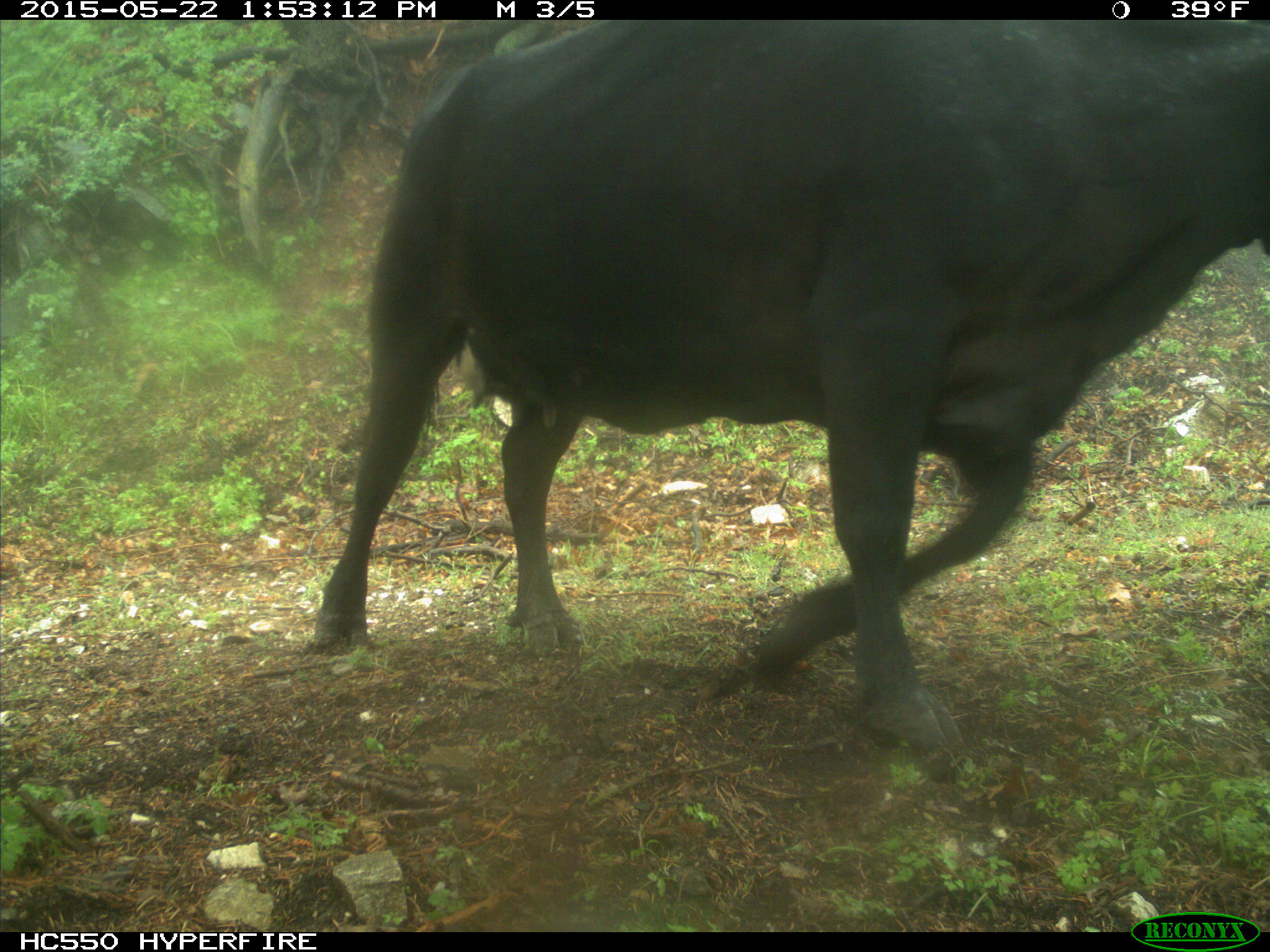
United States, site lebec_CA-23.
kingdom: Animalia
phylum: Chordata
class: Mammalia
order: Artiodactyla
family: Bovidae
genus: Bos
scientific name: Bos taurus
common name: domestic cow